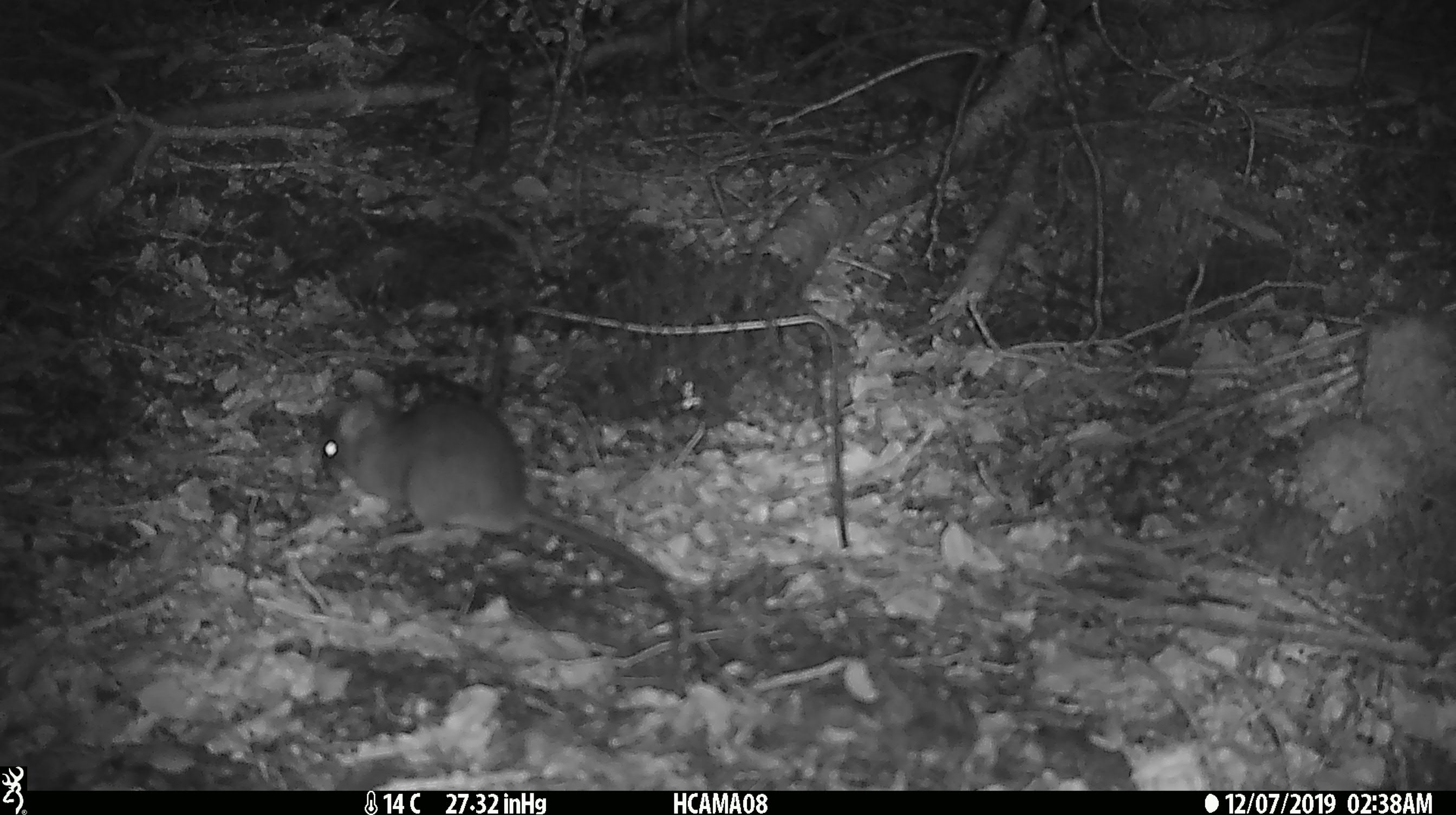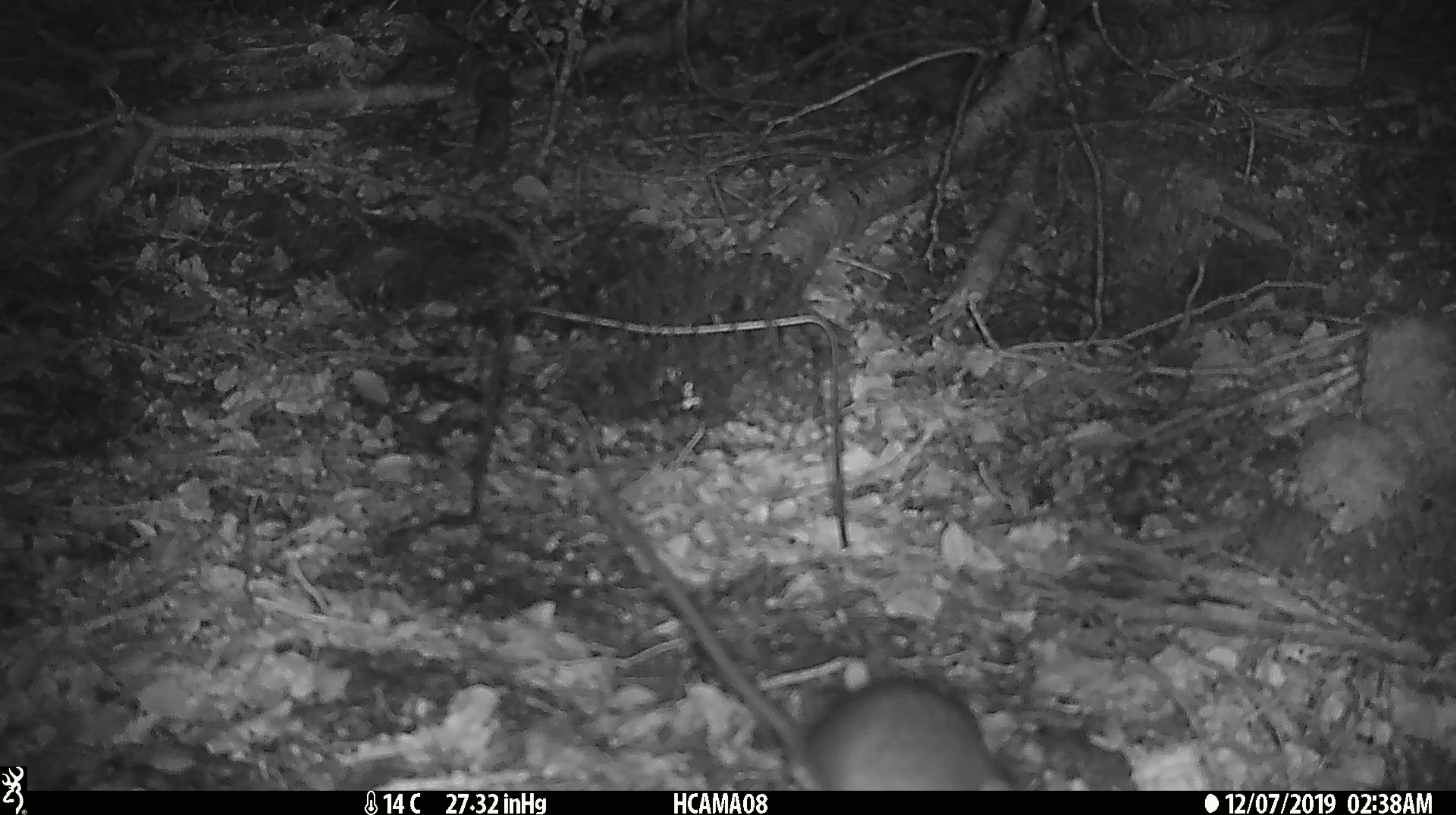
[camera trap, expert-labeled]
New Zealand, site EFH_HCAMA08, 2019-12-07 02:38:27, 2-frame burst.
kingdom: Animalia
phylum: Chordata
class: Mammalia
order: Rodentia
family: Muridae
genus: Rattus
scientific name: Rattus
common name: rat